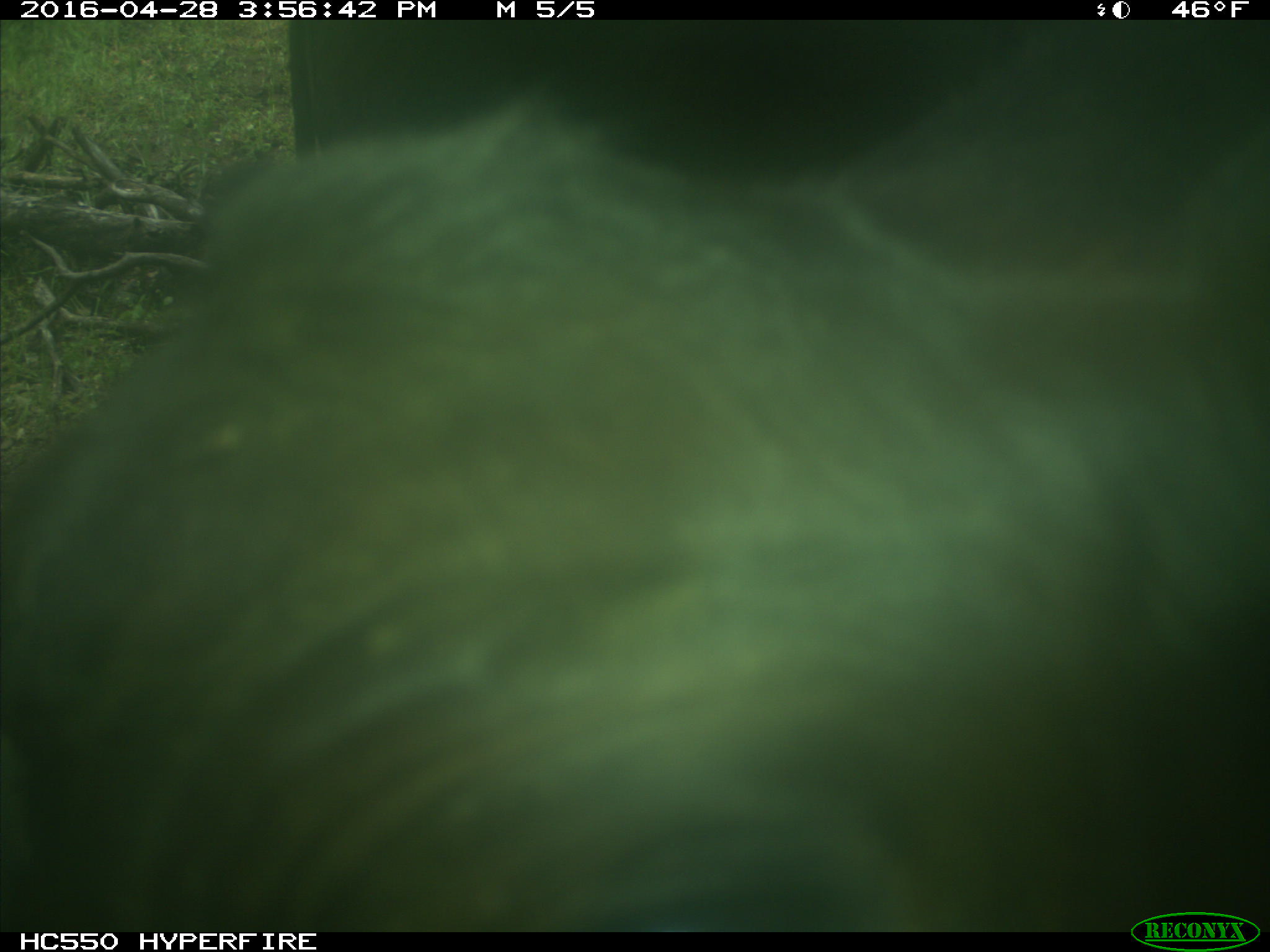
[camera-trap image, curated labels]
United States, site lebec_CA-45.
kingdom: Animalia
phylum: Chordata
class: Mammalia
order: Artiodactyla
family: Bovidae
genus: Bos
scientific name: Bos taurus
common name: domestic cow